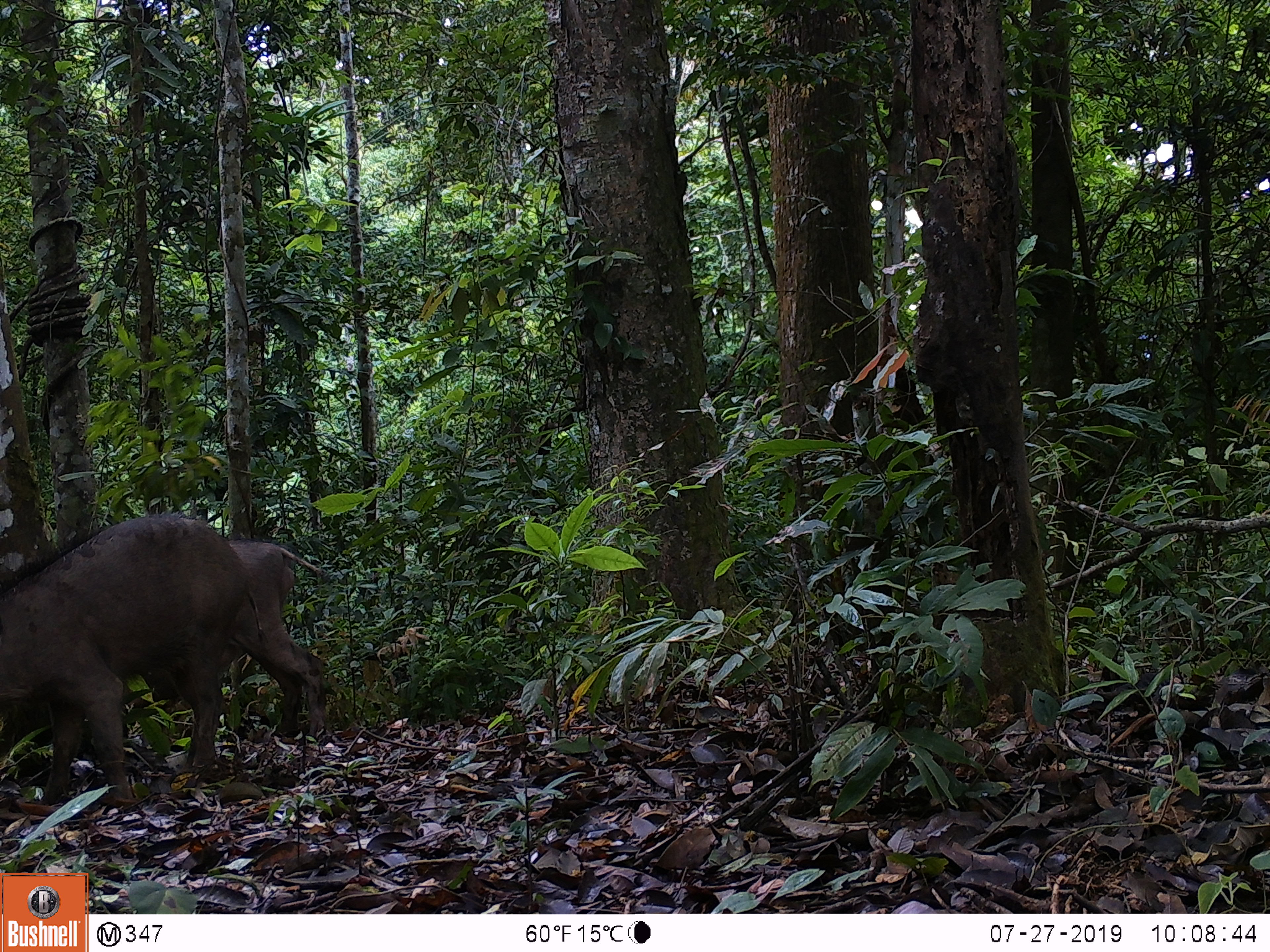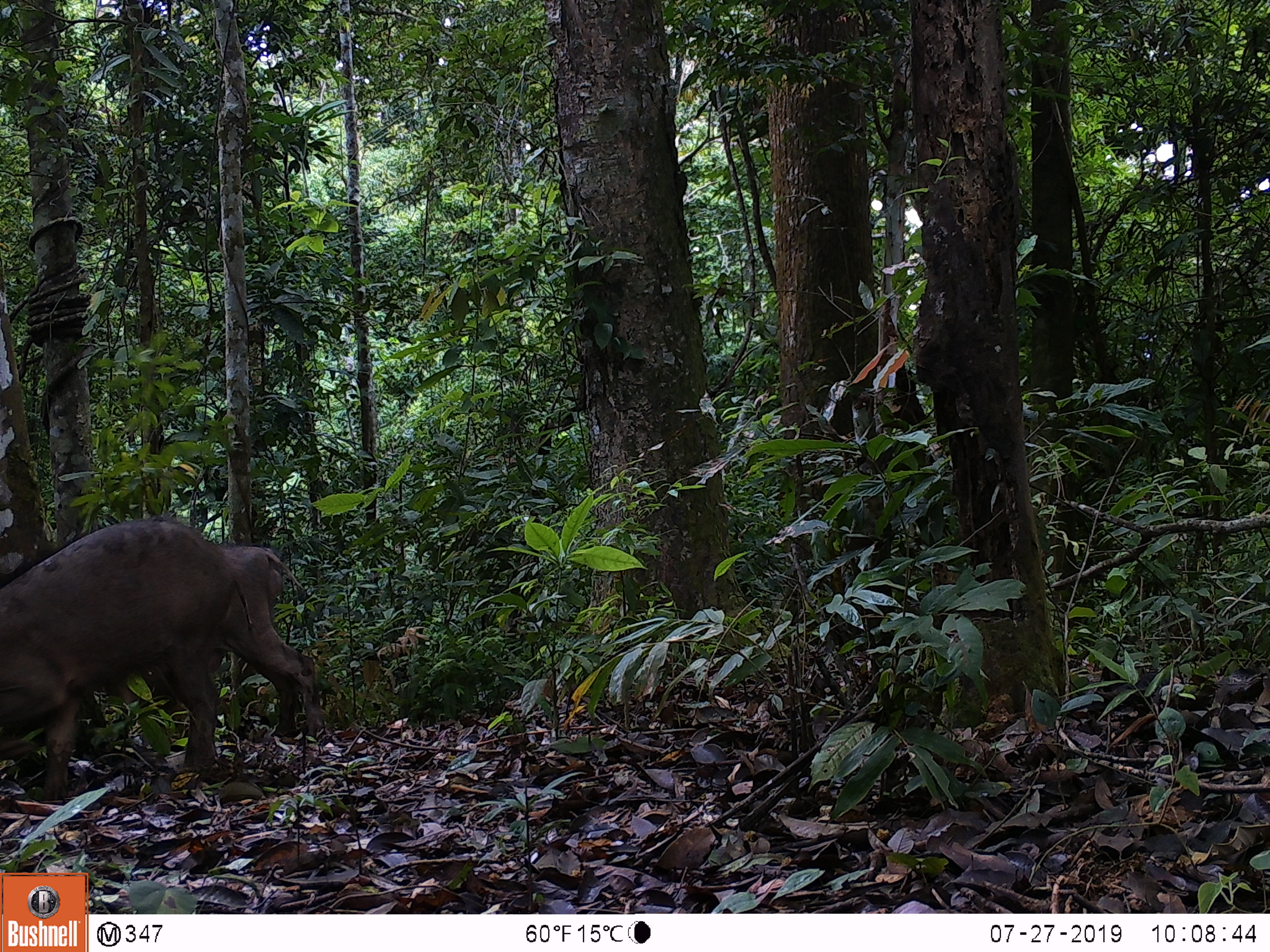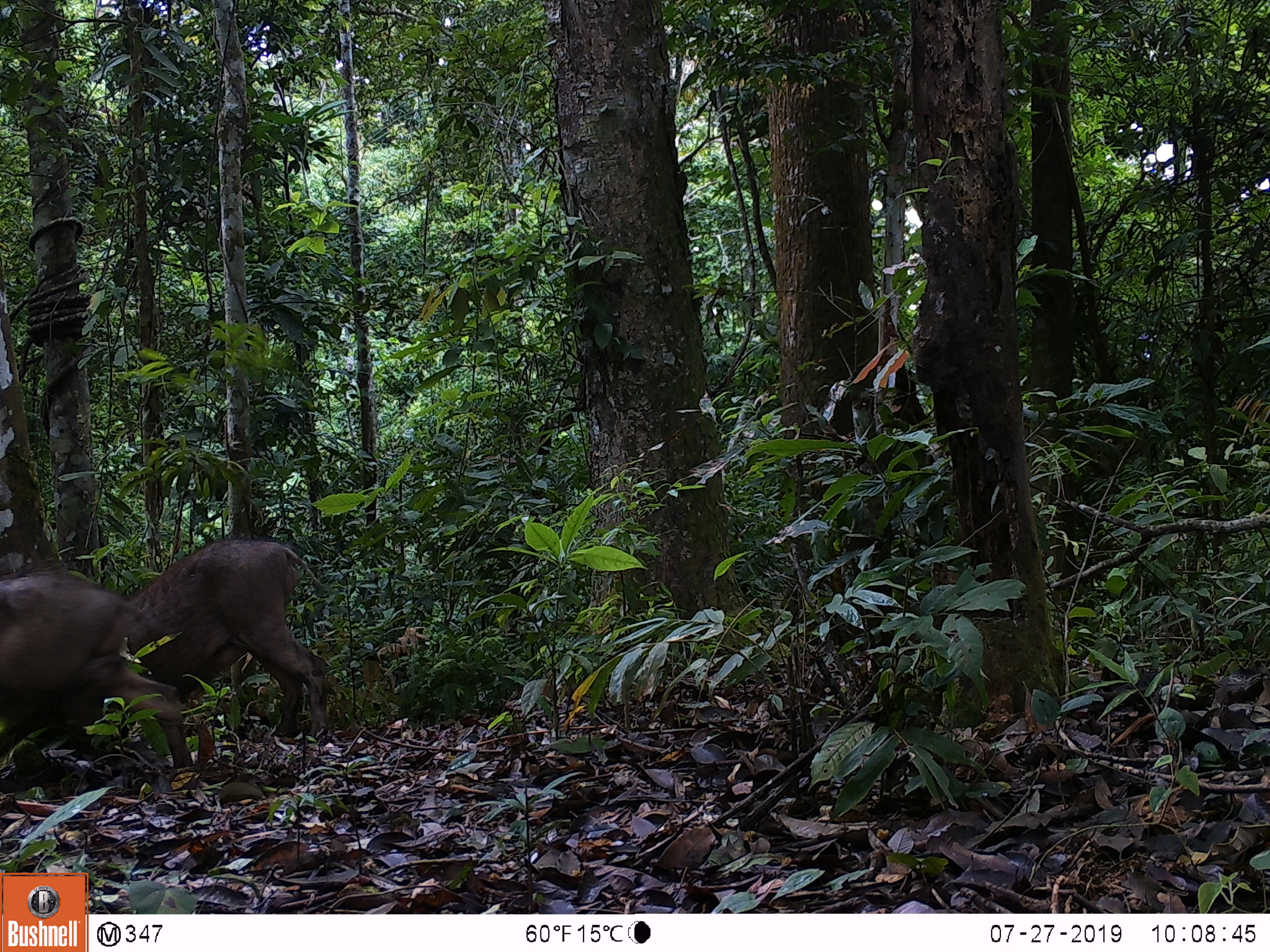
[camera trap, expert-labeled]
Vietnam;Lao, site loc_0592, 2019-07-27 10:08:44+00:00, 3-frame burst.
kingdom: Animalia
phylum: Chordata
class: Mammalia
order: Artiodactyla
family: Suidae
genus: Sus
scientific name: Sus scrofa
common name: eurasian wild pig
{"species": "eurasian wild pig (Sus scrofa)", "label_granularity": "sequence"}